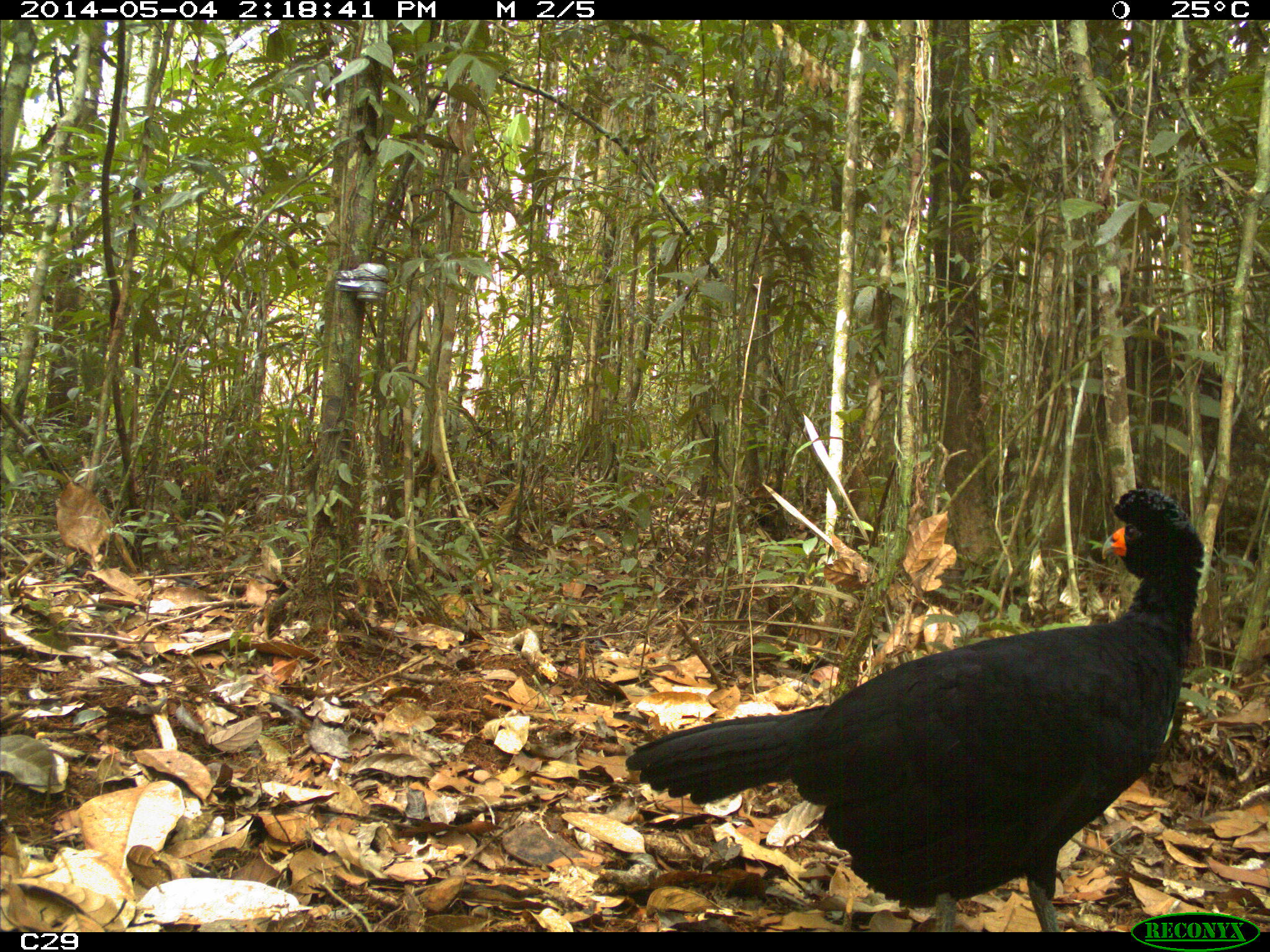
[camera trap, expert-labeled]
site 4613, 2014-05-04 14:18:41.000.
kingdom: Animalia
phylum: Chordata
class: Aves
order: Galliformes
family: Cracidae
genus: Crax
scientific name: Crax alector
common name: black curassow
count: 2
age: adult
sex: female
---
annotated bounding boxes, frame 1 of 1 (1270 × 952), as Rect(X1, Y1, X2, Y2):
crax alector: Rect(620, 486, 1205, 931)